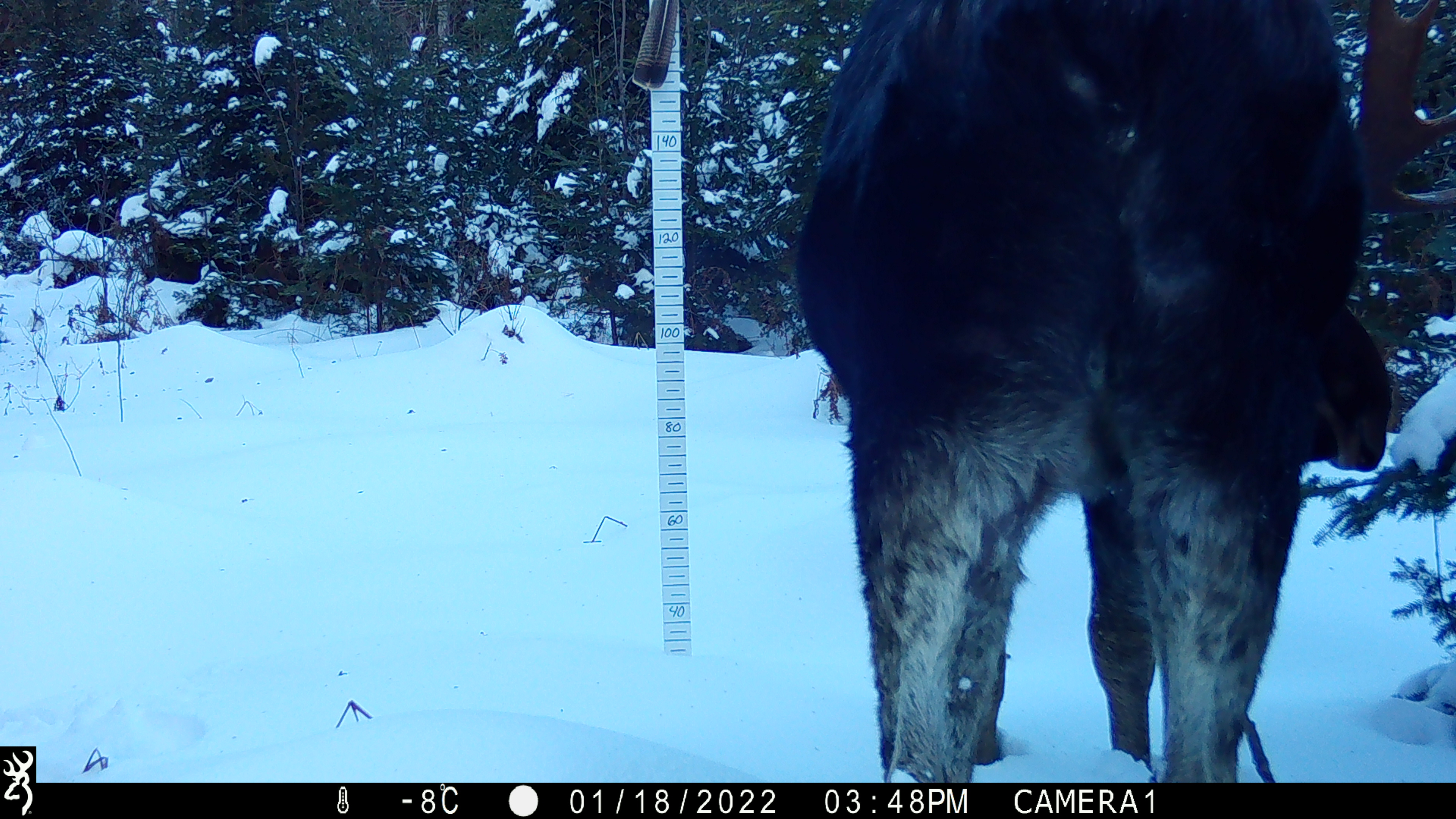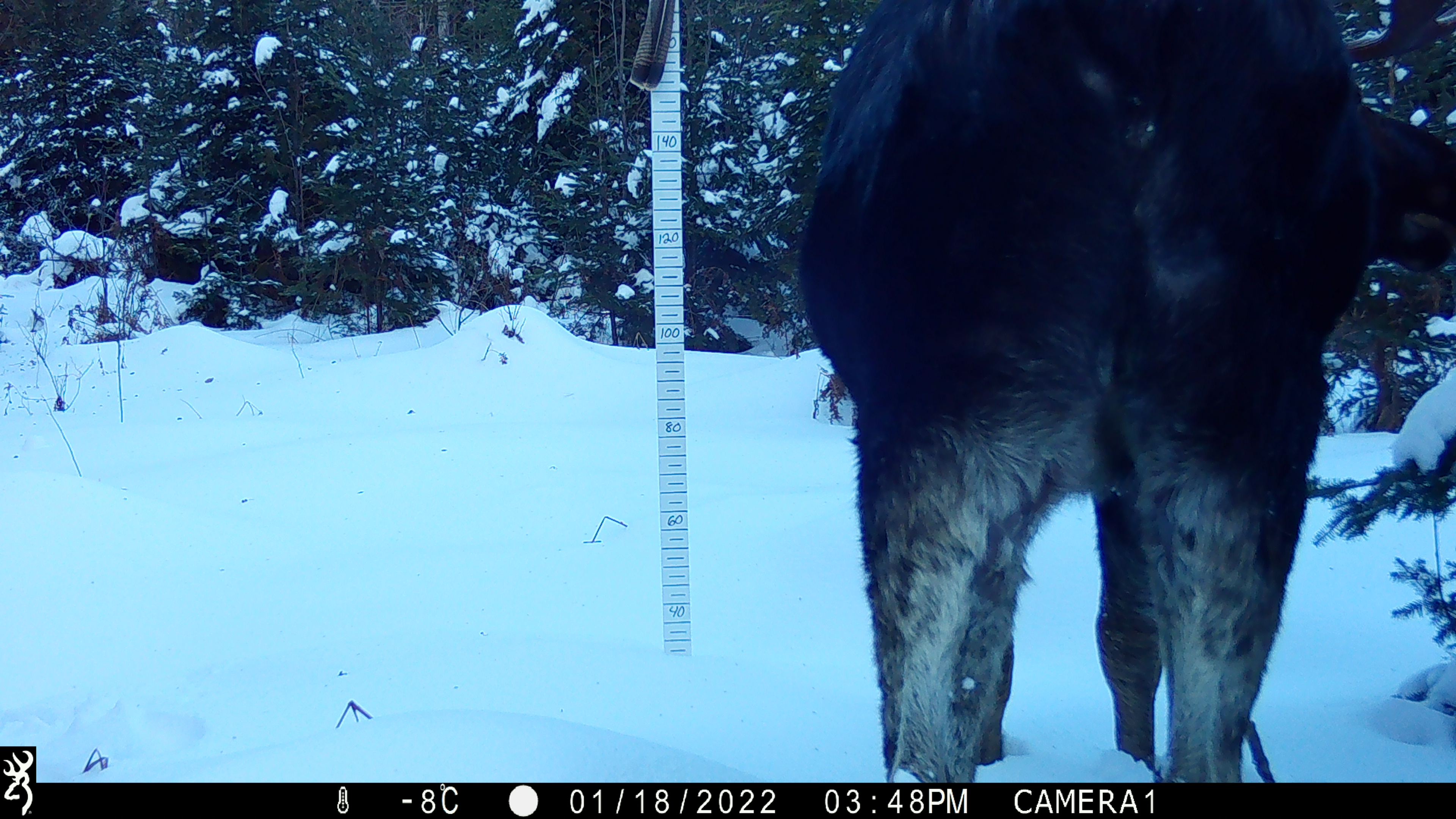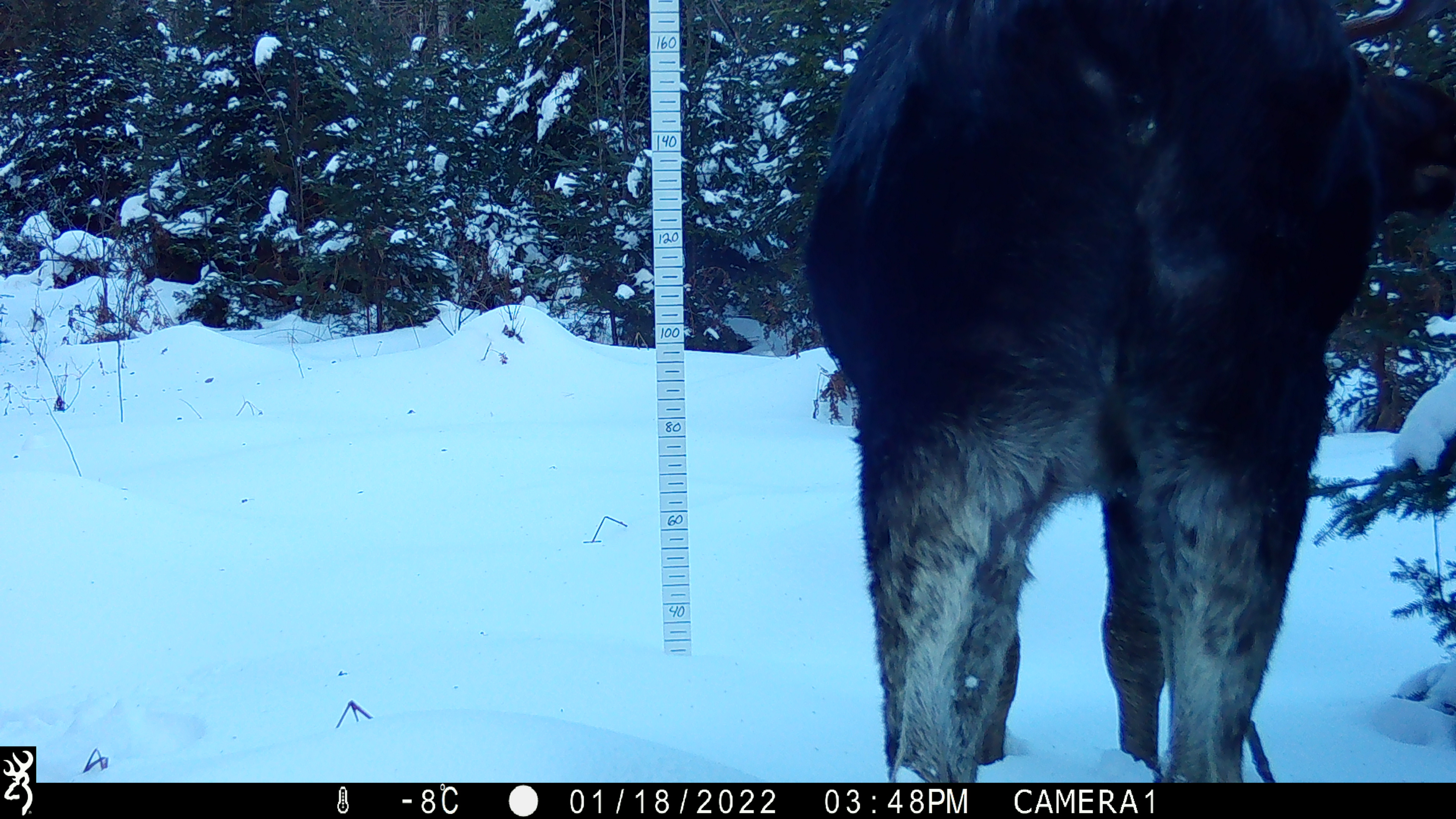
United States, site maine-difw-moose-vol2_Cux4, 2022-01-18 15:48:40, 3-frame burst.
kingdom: Animalia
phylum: Chordata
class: Mammalia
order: Artiodactyla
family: Cervidae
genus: Alces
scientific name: Alces alces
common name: moose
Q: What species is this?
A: Moose (Alces alces).